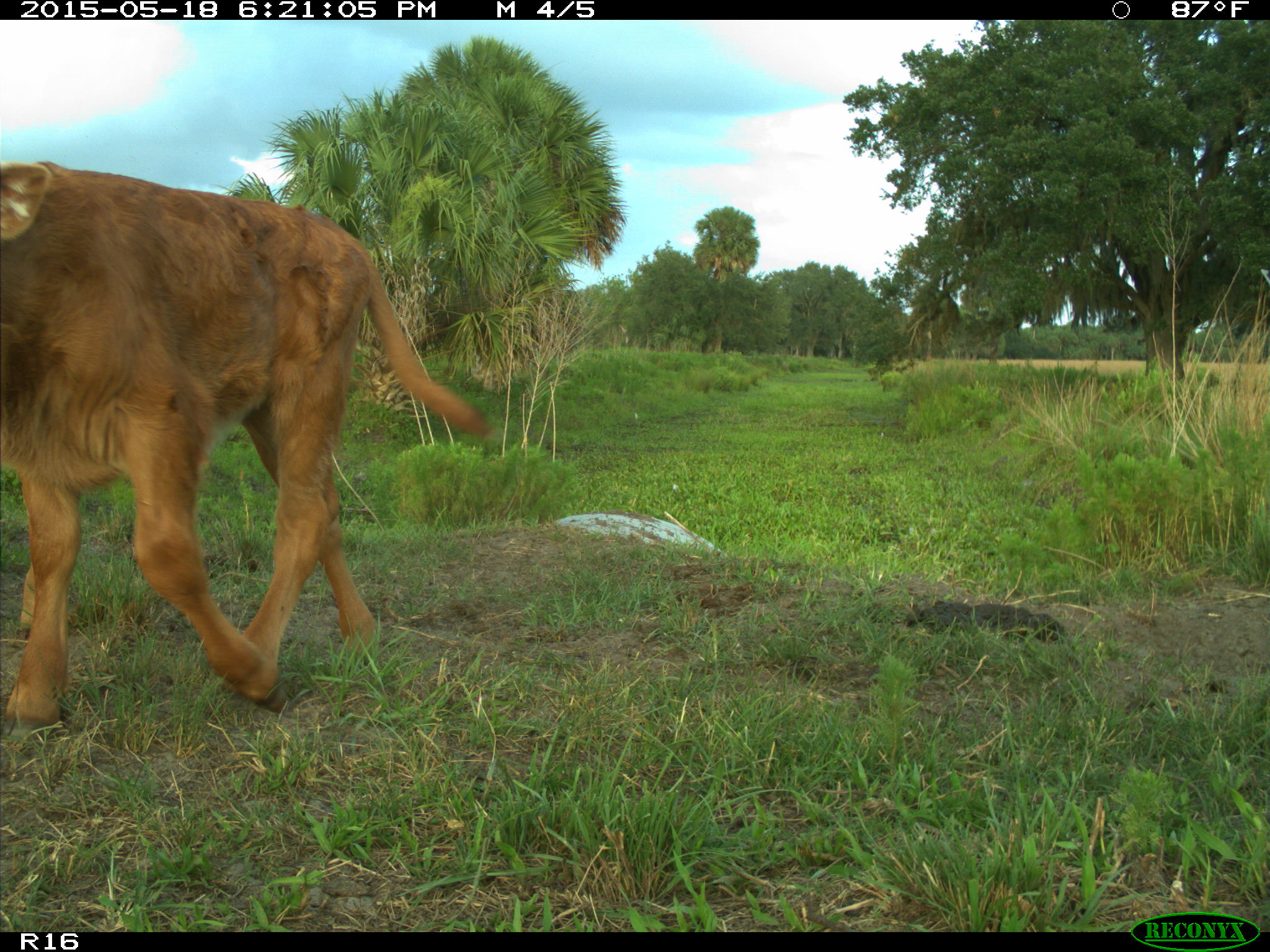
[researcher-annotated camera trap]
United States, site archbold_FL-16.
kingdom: Animalia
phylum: Chordata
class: Mammalia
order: Artiodactyla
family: Bovidae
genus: Bos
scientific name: Bos taurus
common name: domestic cow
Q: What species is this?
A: Bos taurus (domestic cow).